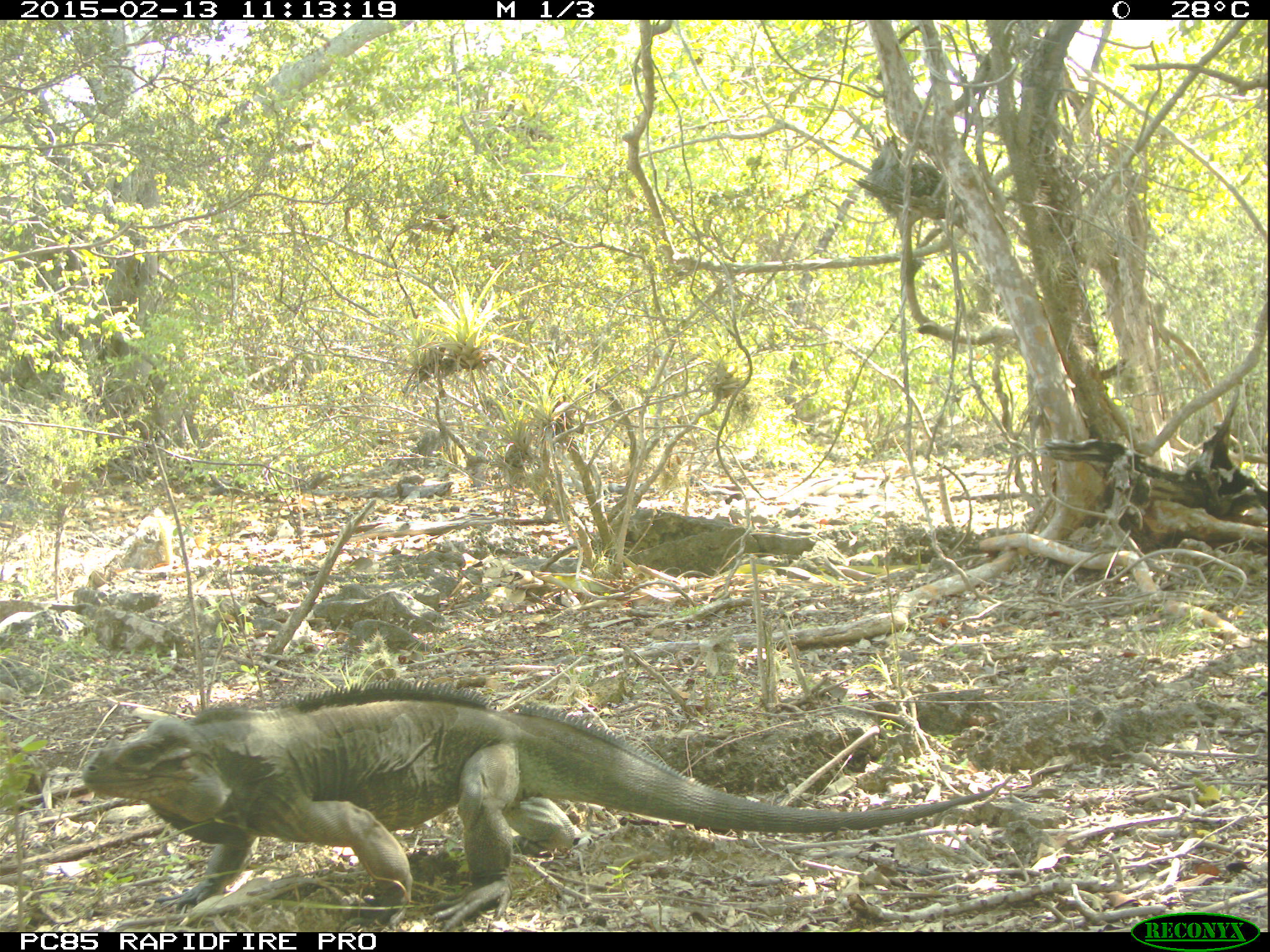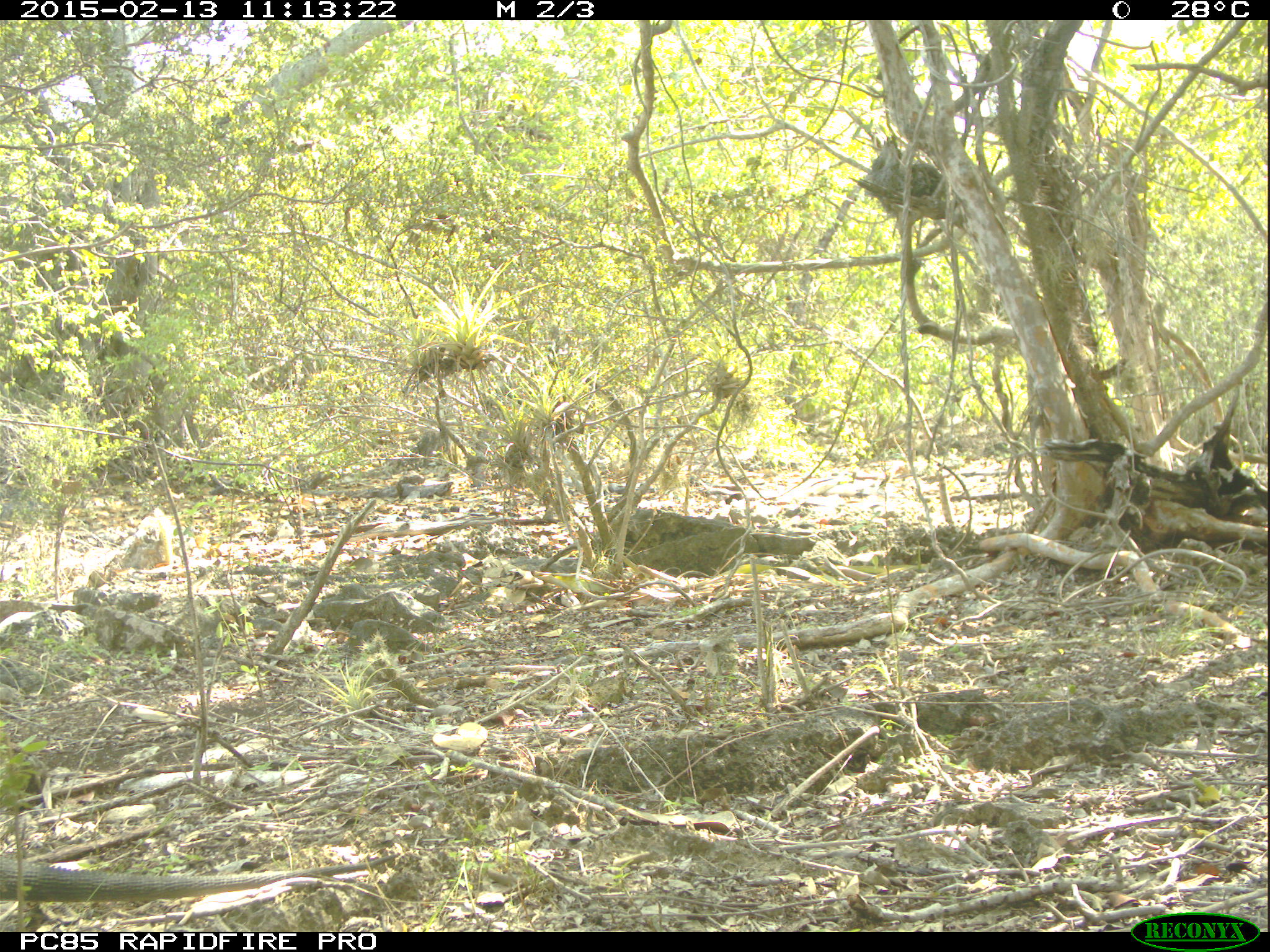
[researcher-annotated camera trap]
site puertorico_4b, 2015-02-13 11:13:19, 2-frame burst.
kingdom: Animalia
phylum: Chordata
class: Reptilia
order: Squamata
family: Iguanidae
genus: Iguana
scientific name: Iguana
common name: typical iguanas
Iguana (typical iguanas).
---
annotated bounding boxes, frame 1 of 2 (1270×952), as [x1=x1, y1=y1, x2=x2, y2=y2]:
iguana: [x1=71, y1=676, x2=1001, y2=929]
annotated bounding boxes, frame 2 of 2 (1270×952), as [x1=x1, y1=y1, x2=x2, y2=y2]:
iguana: [x1=0, y1=847, x2=402, y2=902]